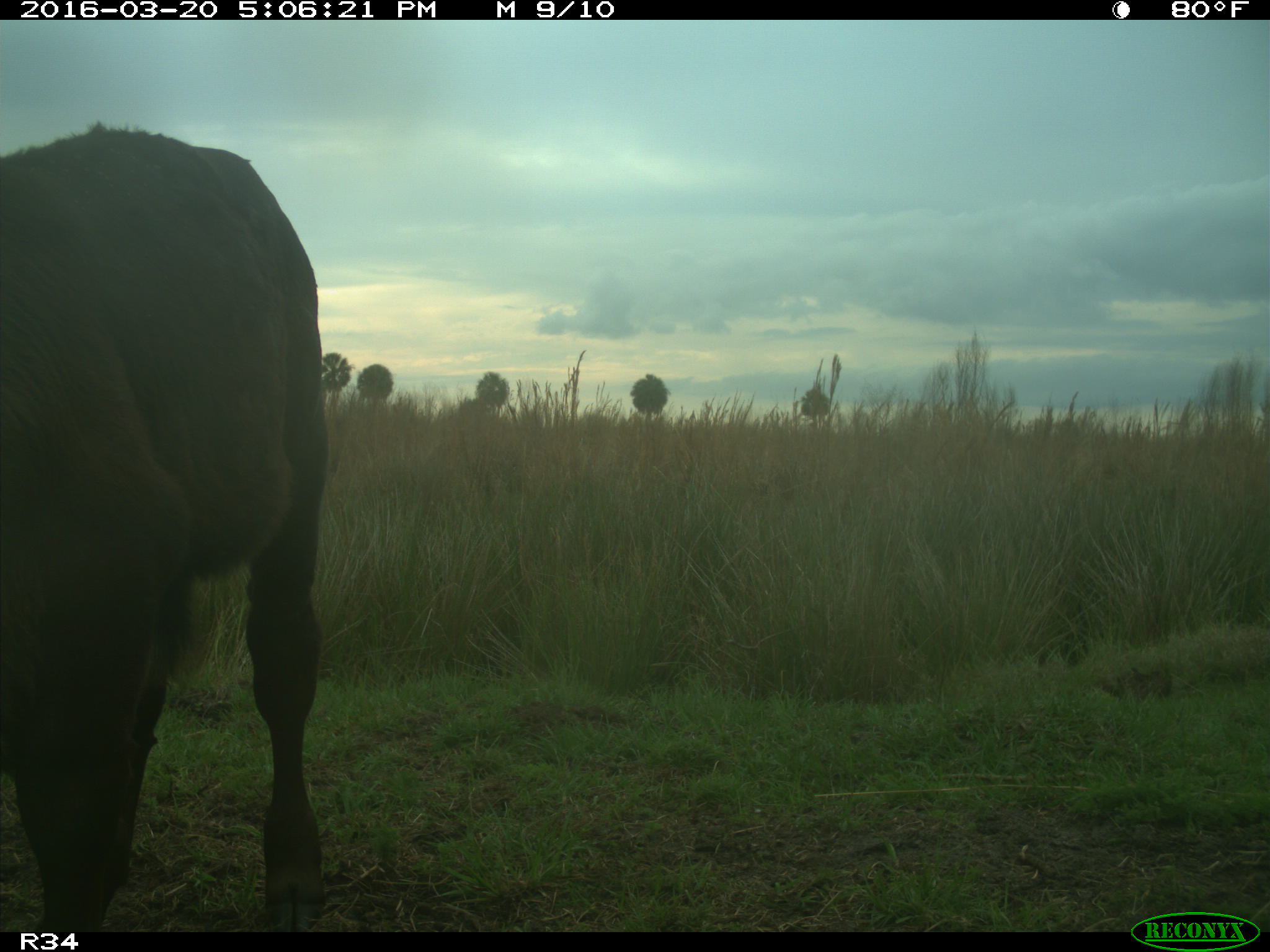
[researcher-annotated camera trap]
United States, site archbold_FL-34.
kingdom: Animalia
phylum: Chordata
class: Mammalia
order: Artiodactyla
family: Bovidae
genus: Bos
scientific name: Bos taurus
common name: domestic cow